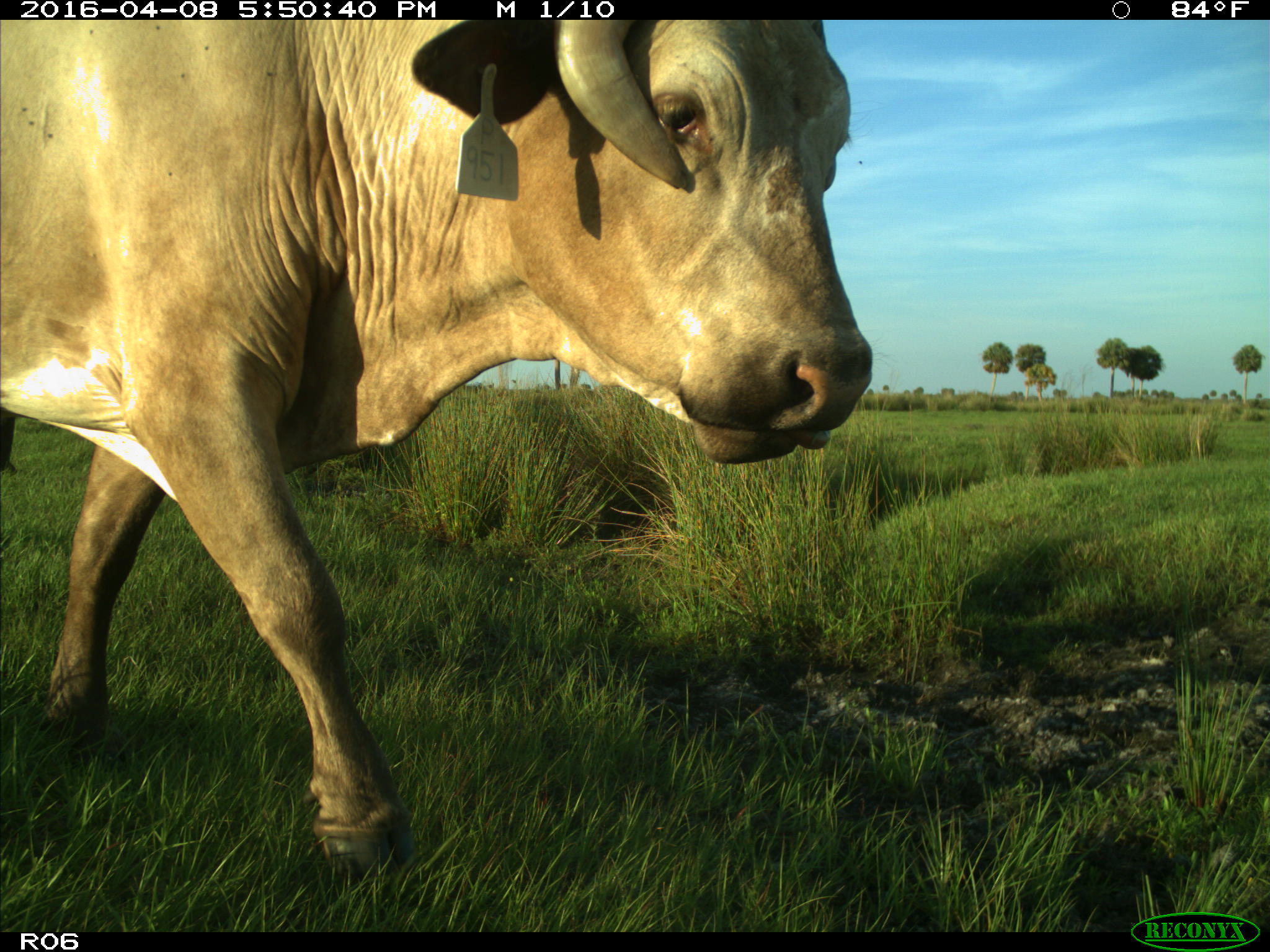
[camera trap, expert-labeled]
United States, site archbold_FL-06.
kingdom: Animalia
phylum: Chordata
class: Mammalia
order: Artiodactyla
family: Bovidae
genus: Bos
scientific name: Bos taurus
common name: domestic cow